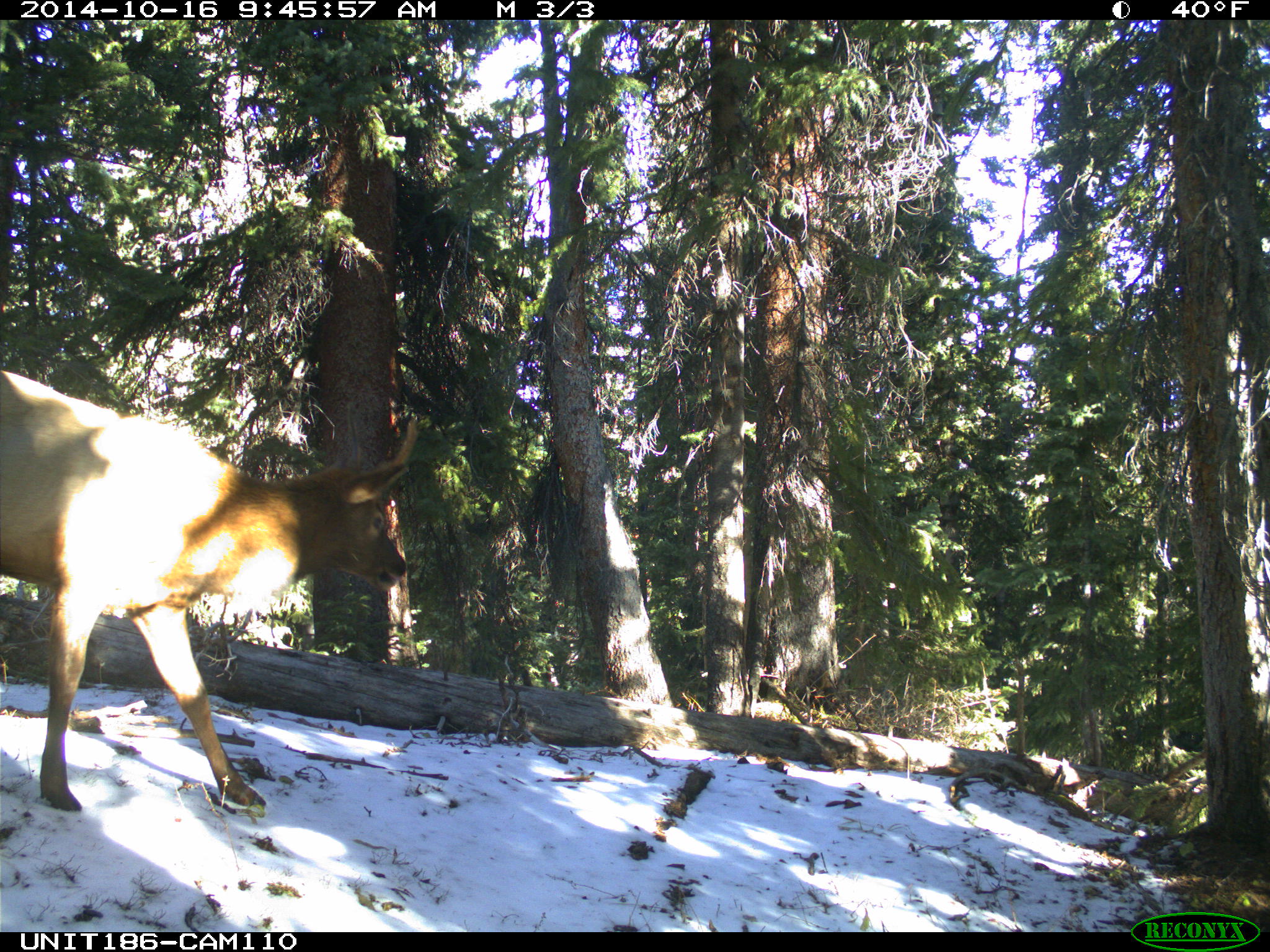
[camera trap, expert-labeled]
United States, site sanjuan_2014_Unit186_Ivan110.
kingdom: Animalia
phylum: Chordata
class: Mammalia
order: Artiodactyla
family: Cervidae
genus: Cervus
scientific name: Cervus elaphus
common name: red deer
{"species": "Cervus elaphus (red deer)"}